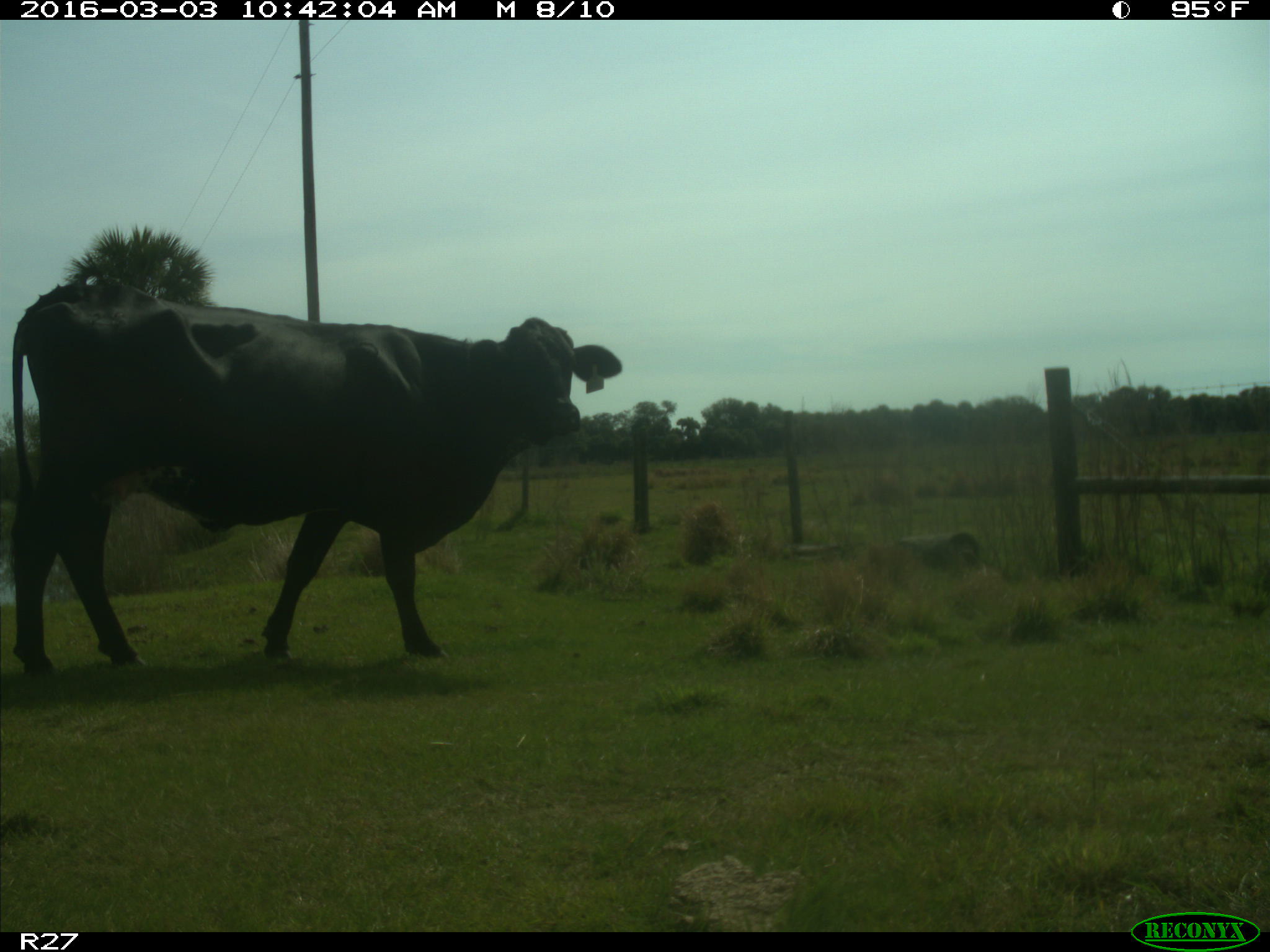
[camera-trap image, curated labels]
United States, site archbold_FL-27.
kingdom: Animalia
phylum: Chordata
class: Mammalia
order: Artiodactyla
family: Bovidae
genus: Bos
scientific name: Bos taurus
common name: domestic cow